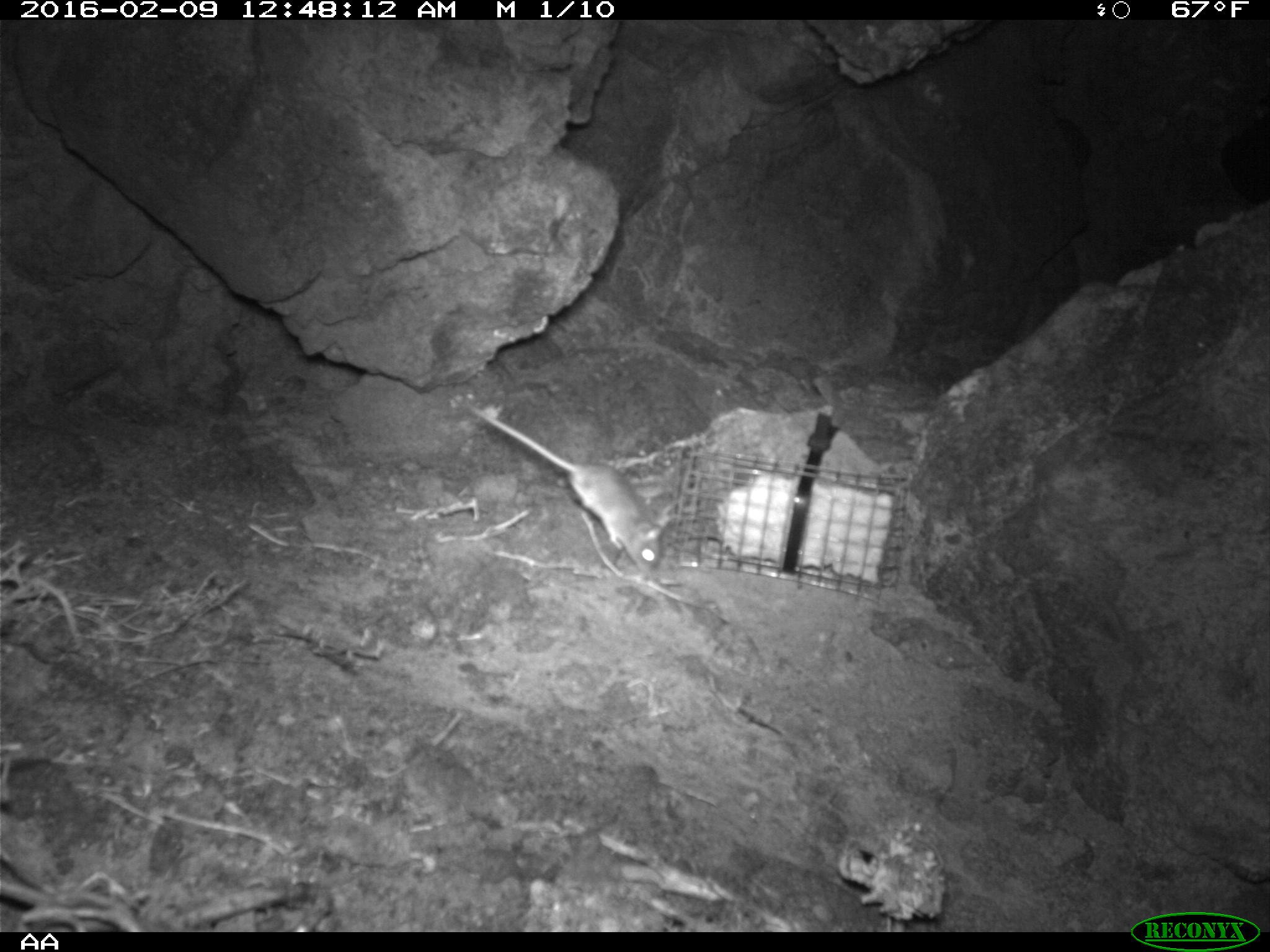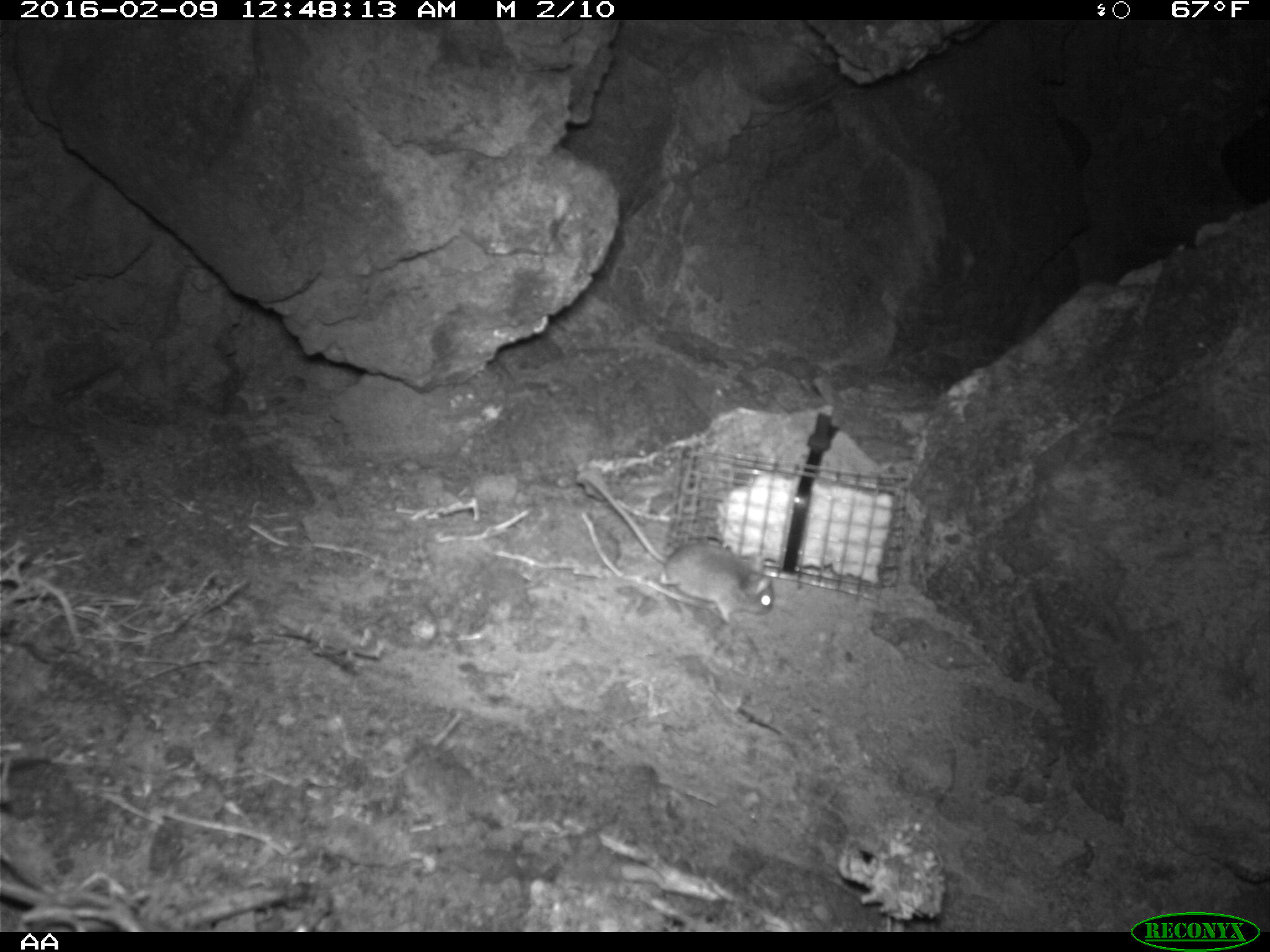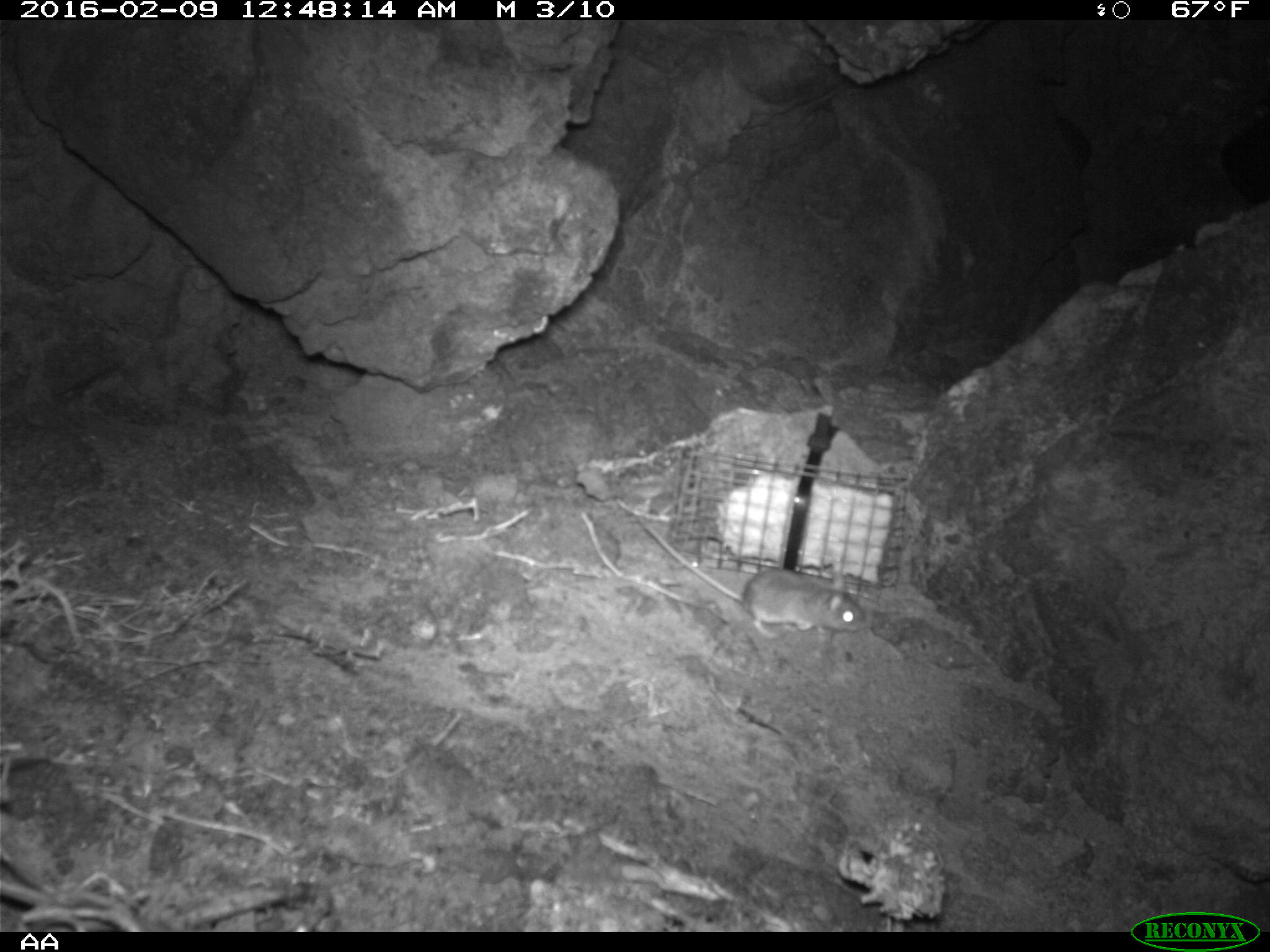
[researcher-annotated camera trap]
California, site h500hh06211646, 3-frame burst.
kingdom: Animalia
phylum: Chordata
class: Mammalia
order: Rodentia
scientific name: Rodentia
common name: rodent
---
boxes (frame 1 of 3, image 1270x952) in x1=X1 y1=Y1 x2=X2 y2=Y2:
rodent: x1=471 y1=404 x2=665 y2=573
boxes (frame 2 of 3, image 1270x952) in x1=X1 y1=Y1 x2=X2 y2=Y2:
rodent: x1=587 y1=477 x2=775 y2=630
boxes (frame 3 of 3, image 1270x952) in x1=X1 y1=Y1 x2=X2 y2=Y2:
rodent: x1=636 y1=515 x2=867 y2=638